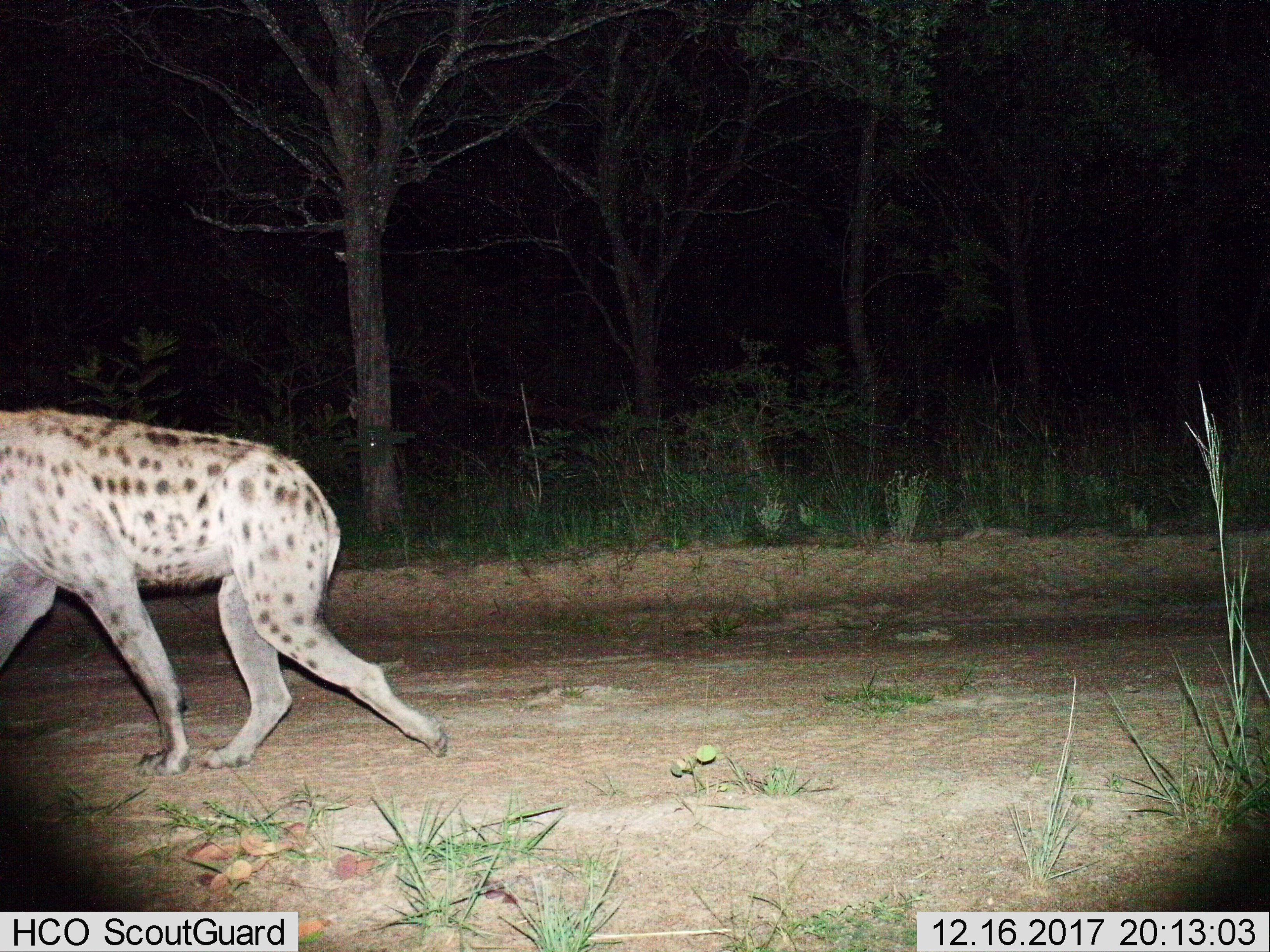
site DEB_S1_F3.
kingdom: Animalia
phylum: Chordata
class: Mammalia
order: Carnivora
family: Hyaenidae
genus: Crocuta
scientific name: Crocuta crocuta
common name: spotted hyena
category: hyenaspotted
Hyenaspotted (spotted hyena) (Crocuta crocuta), count 1. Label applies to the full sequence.